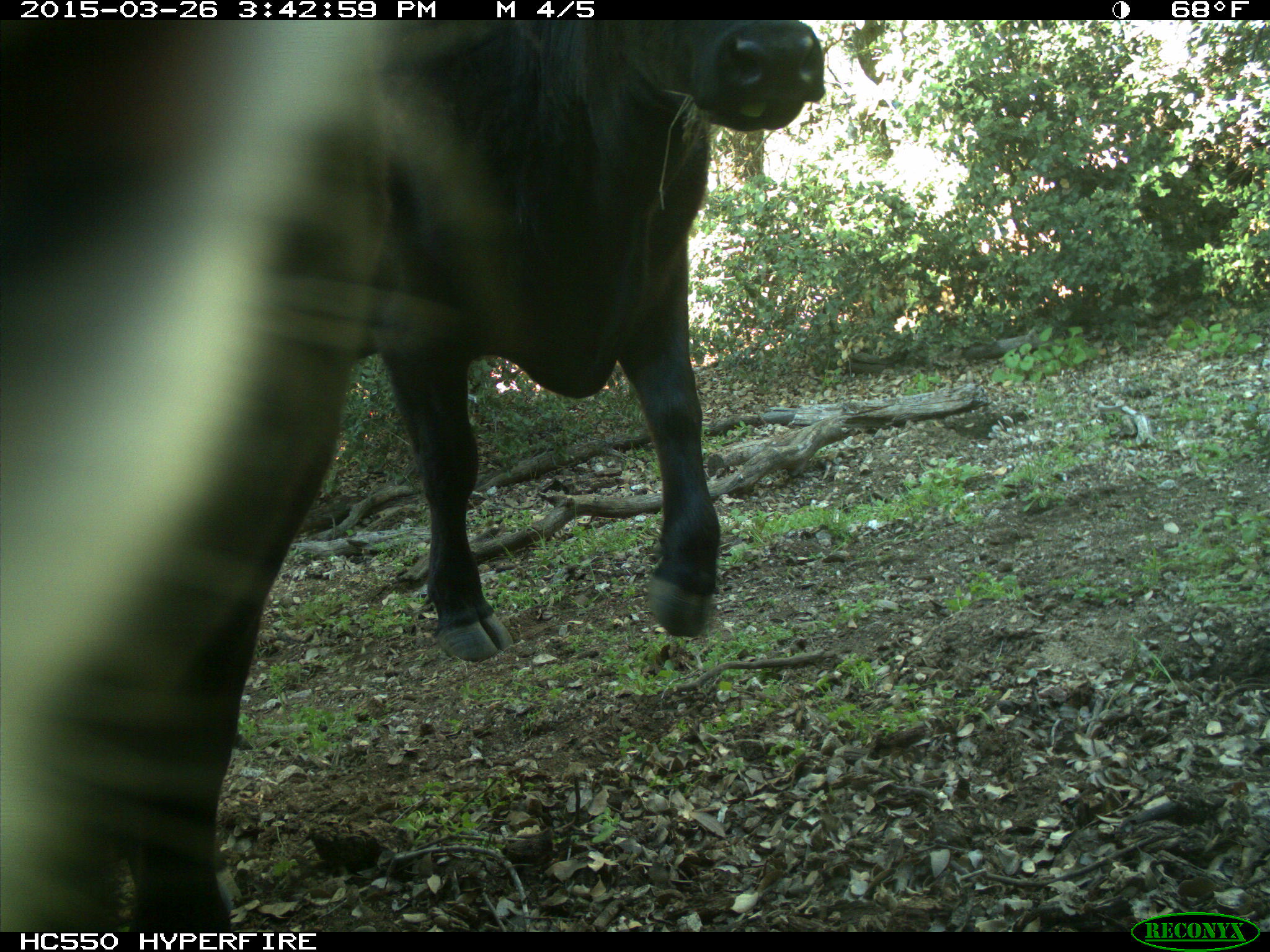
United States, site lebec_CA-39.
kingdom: Animalia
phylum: Chordata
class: Mammalia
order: Artiodactyla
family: Bovidae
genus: Bos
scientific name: Bos taurus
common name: domestic cow